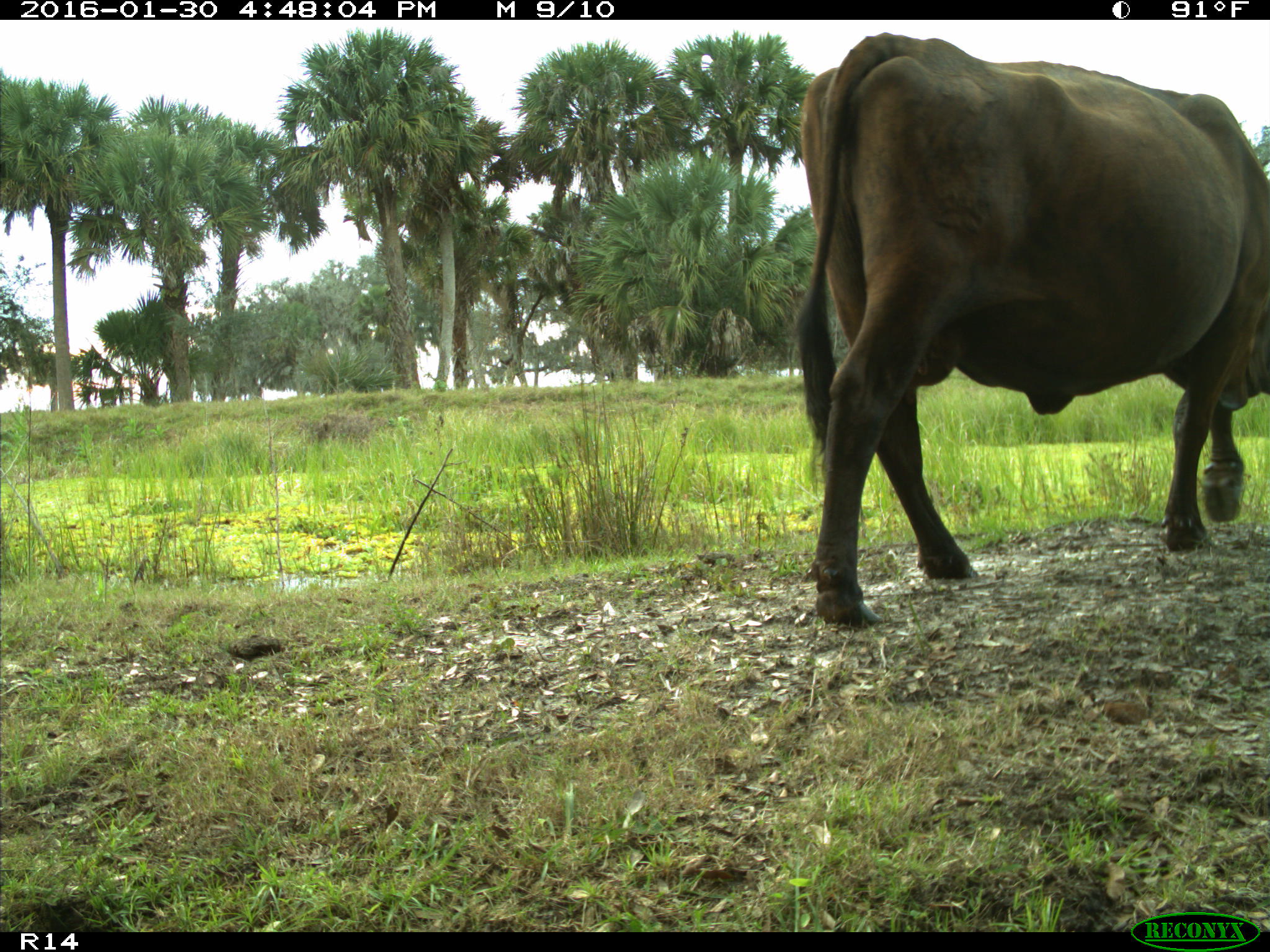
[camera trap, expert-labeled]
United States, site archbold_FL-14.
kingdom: Animalia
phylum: Chordata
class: Mammalia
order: Artiodactyla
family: Bovidae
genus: Bos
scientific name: Bos taurus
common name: domestic cow